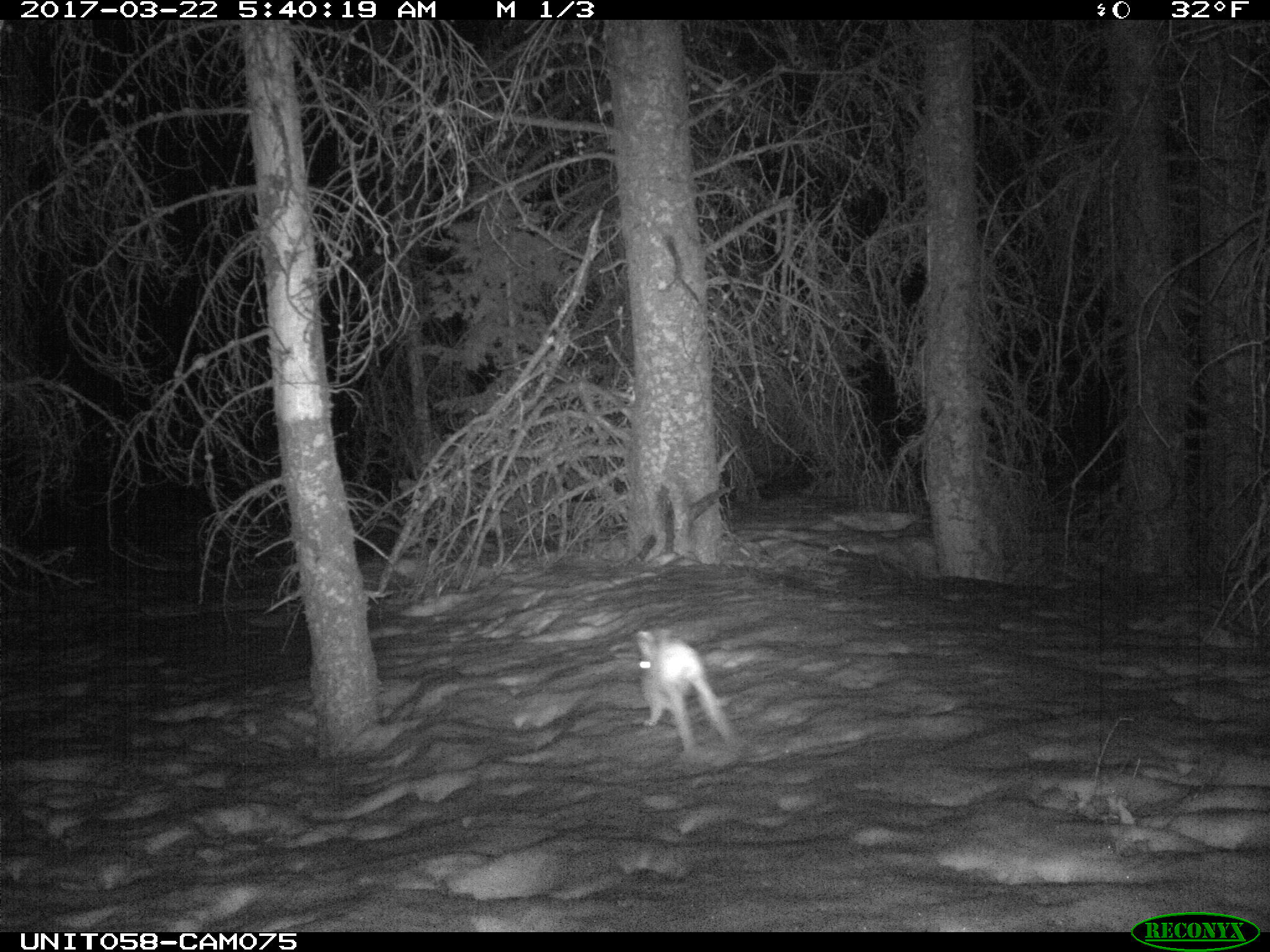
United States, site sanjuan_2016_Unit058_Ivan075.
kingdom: Animalia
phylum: Chordata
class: Mammalia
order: Lagomorpha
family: Leporidae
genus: Lepus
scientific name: Lepus americanus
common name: snowshoe hare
Lepus americanus (snowshoe hare).